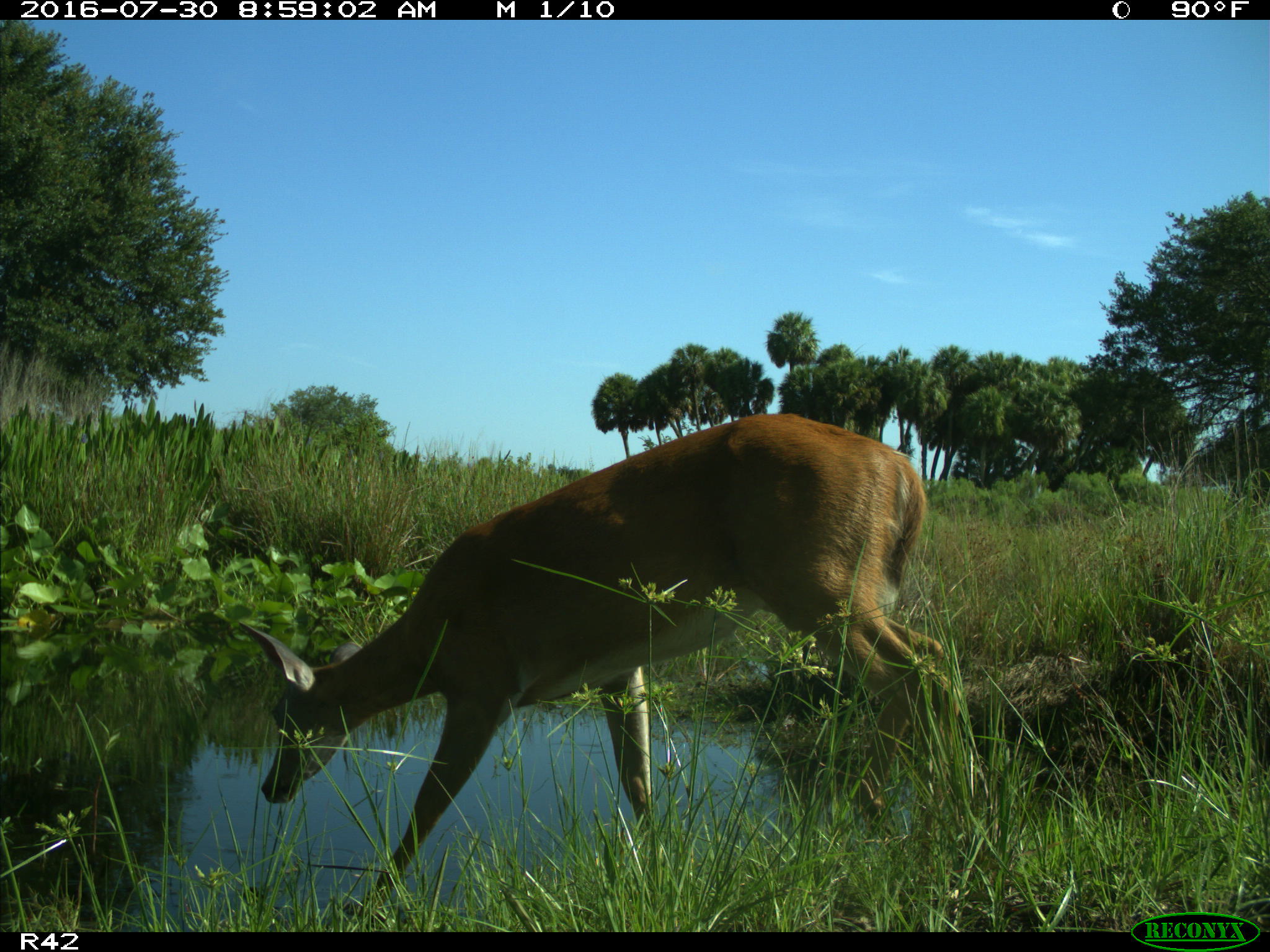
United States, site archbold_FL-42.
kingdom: Animalia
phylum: Chordata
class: Mammalia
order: Artiodactyla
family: Cervidae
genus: Odocoileus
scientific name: Odocoileus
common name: deer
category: unidentified deer